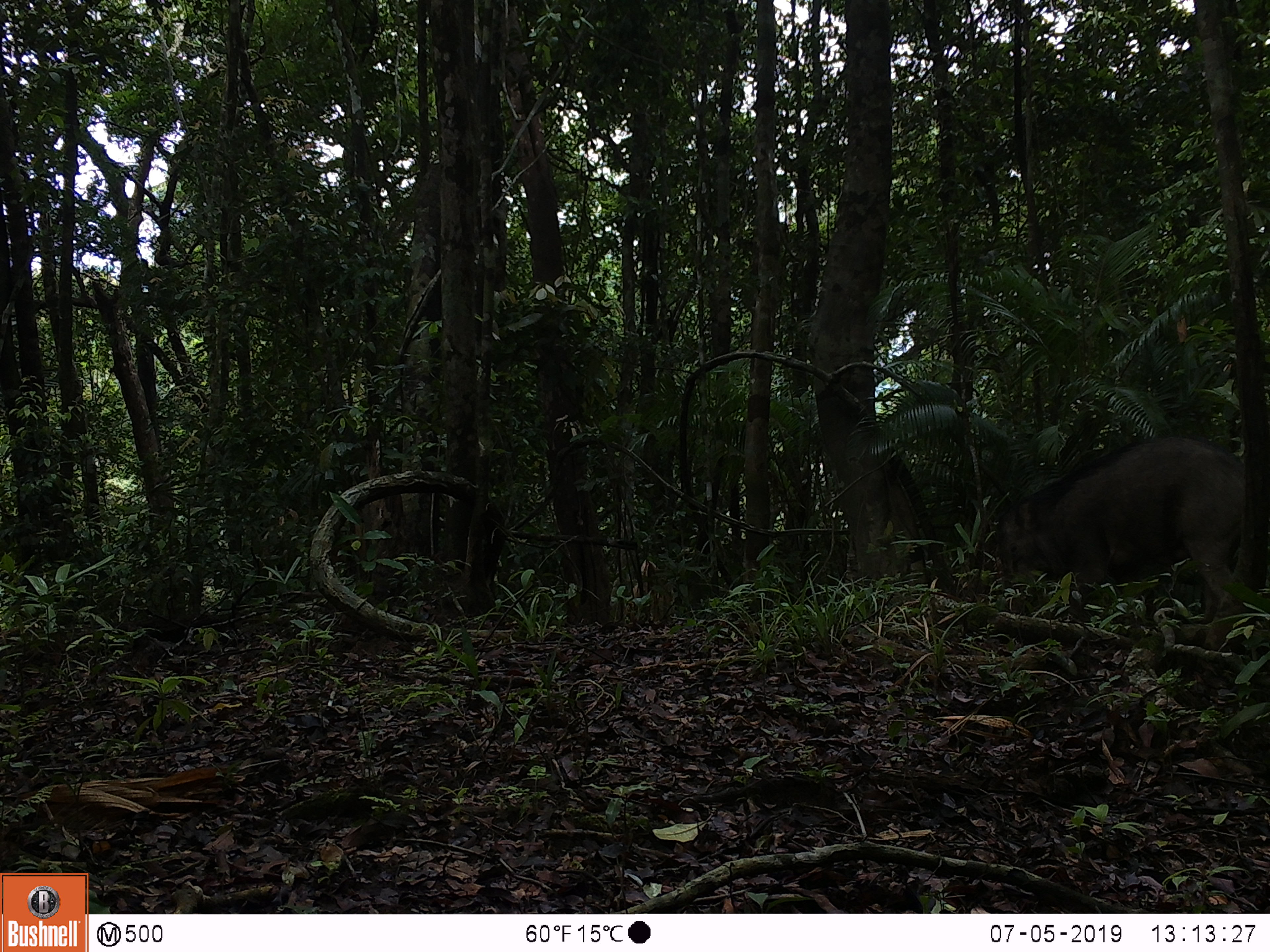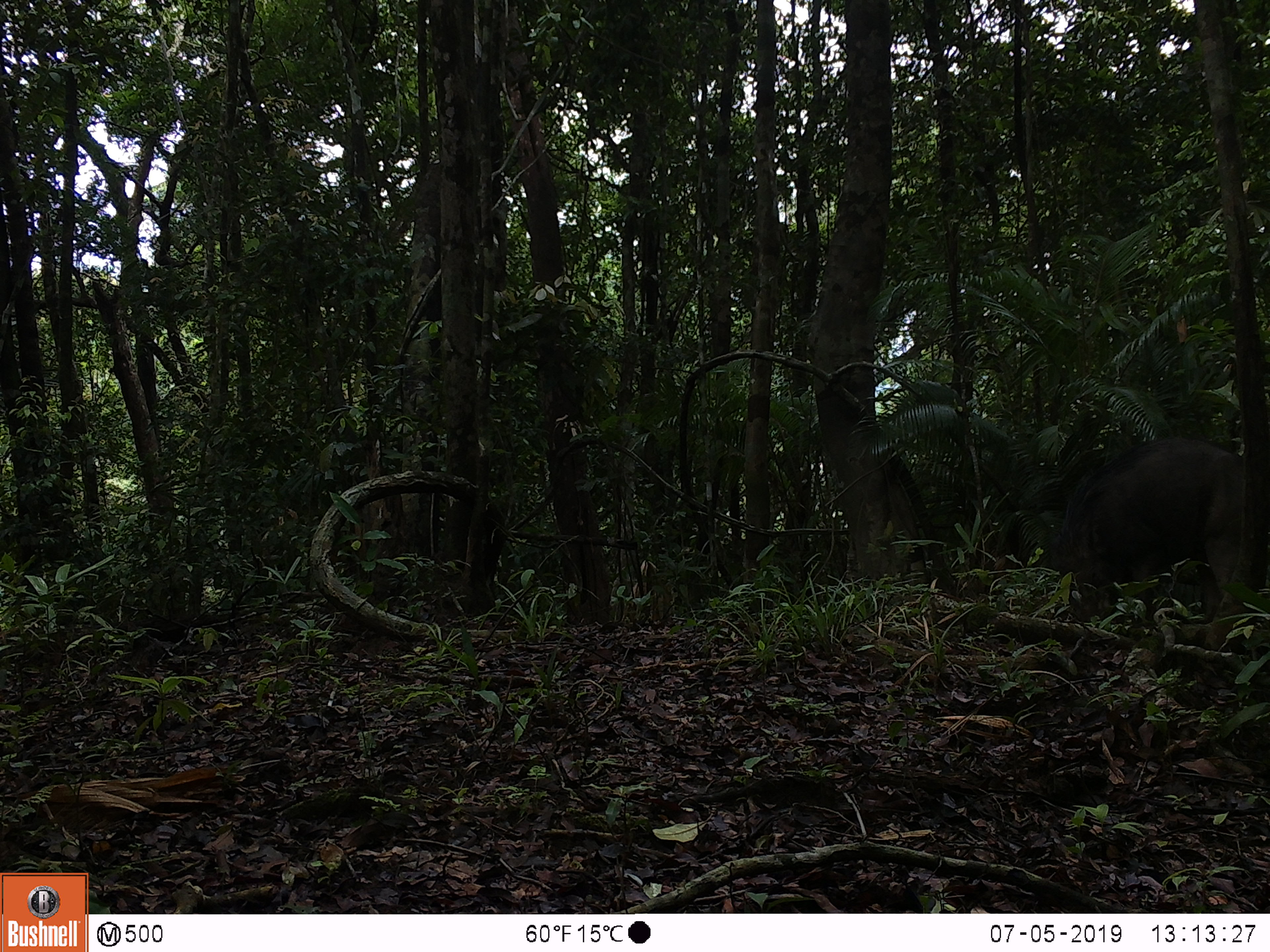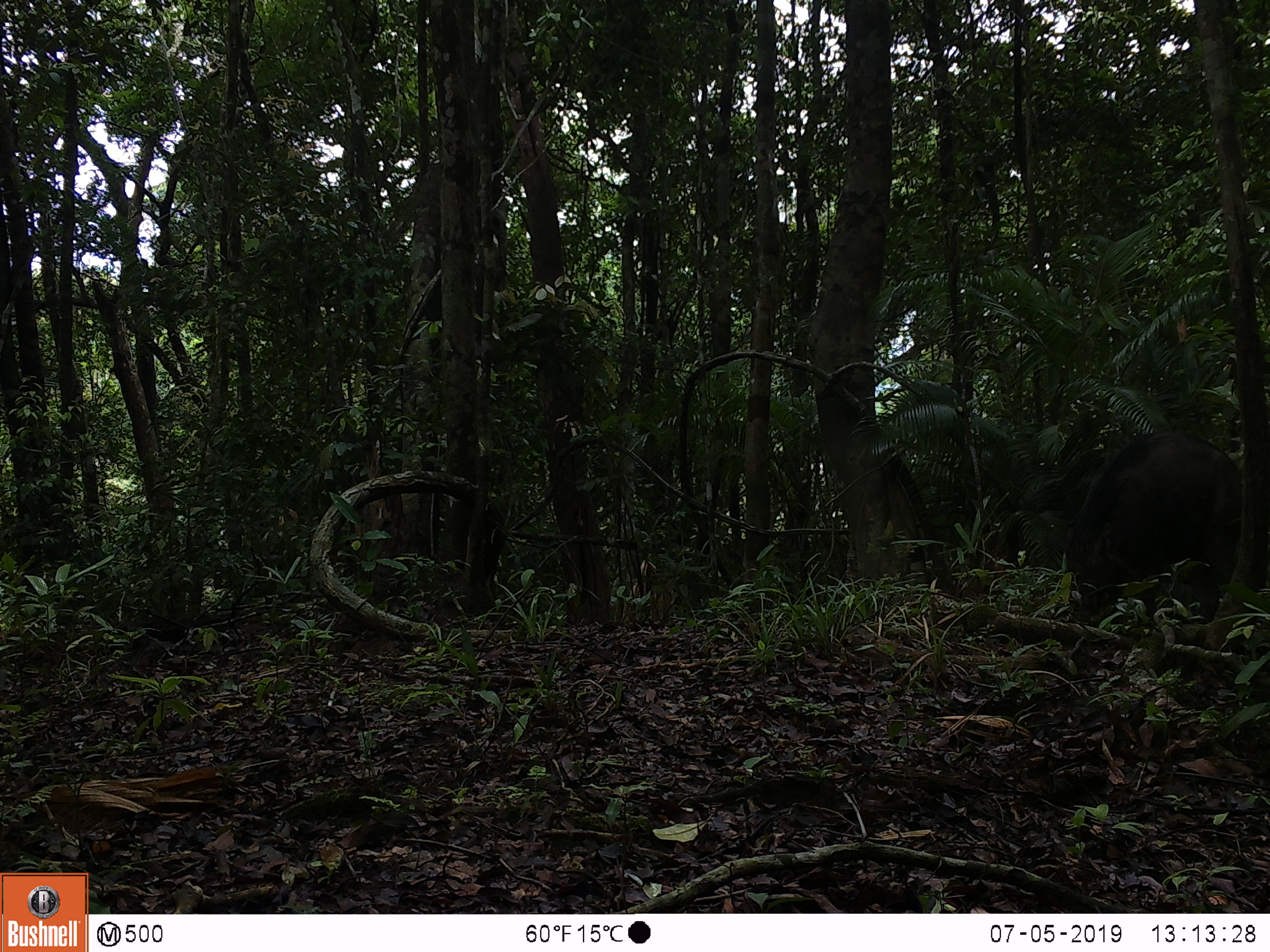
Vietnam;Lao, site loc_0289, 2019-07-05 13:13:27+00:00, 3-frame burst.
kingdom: Animalia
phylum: Chordata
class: Mammalia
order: Artiodactyla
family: Suidae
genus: Sus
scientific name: Sus scrofa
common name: eurasian wild pig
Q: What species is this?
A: Eurasian wild pig (Sus scrofa).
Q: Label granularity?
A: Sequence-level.